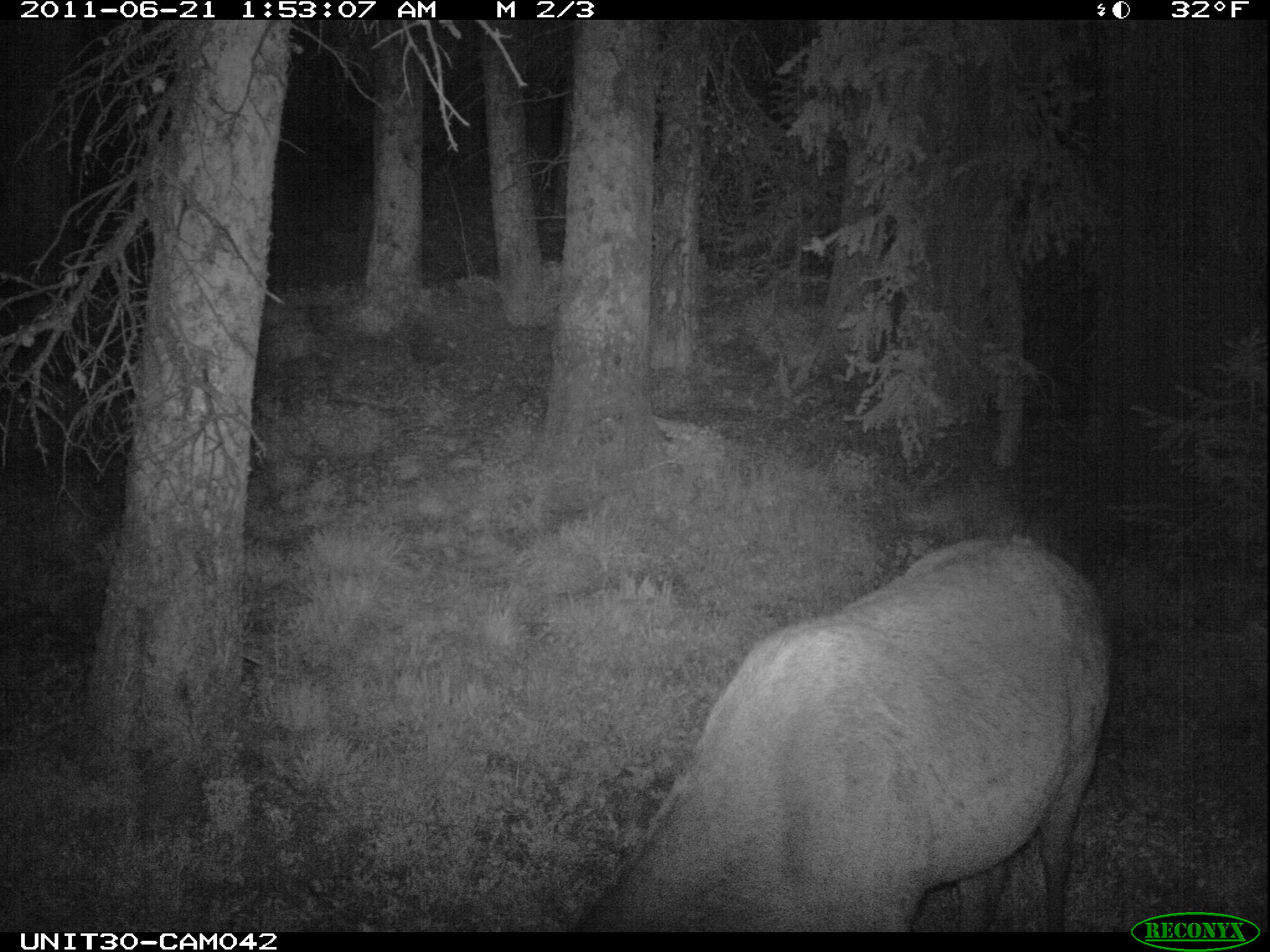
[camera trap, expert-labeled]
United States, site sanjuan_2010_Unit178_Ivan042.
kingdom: Animalia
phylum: Chordata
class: Mammalia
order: Artiodactyla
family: Cervidae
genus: Cervus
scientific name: Cervus elaphus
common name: red deer